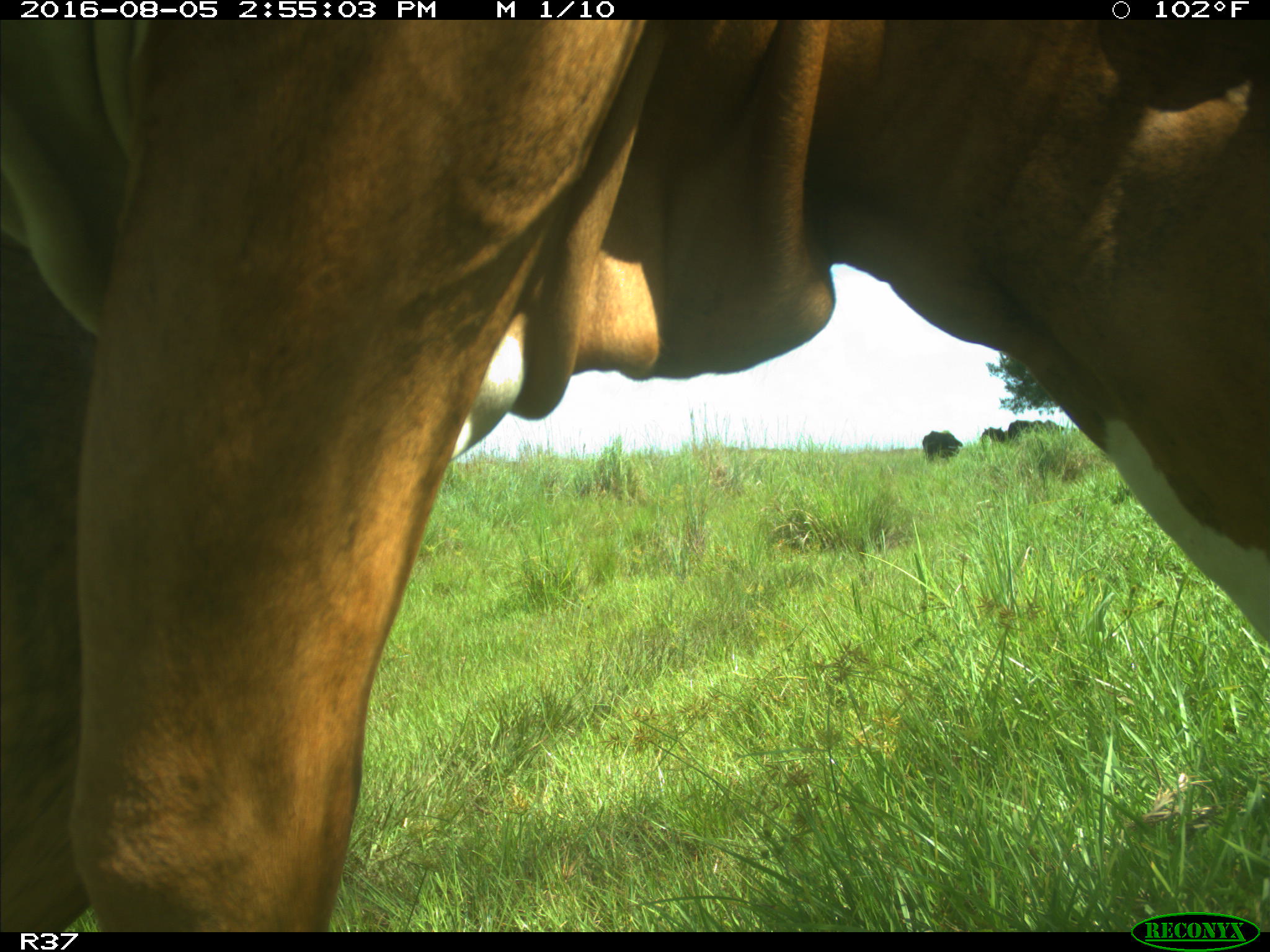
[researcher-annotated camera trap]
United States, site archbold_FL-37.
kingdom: Animalia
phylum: Chordata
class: Mammalia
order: Artiodactyla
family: Bovidae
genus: Bos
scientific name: Bos taurus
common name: domestic cow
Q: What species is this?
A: Bos taurus (domestic cow).